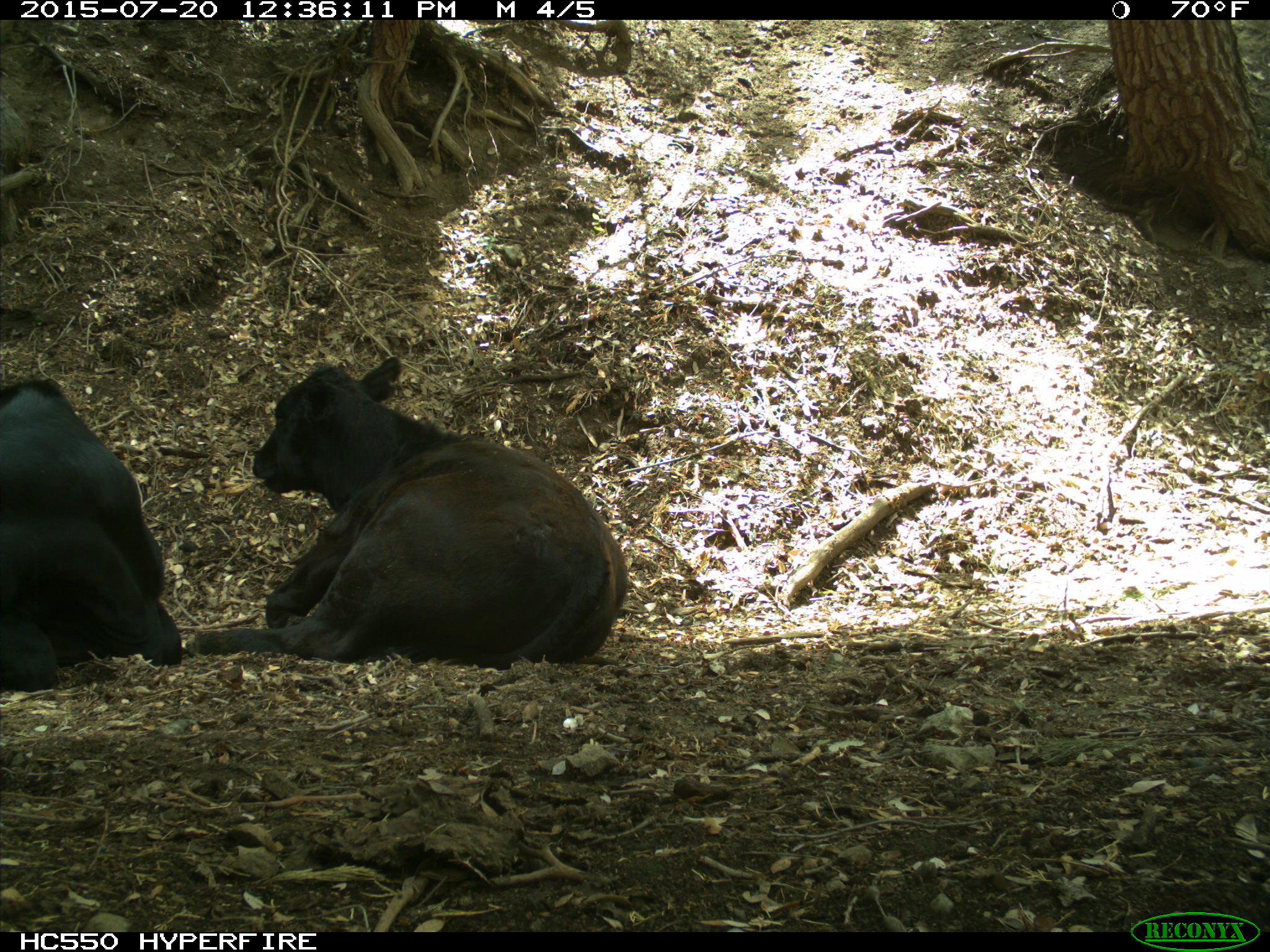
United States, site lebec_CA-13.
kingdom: Animalia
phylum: Chordata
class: Mammalia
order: Artiodactyla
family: Bovidae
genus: Bos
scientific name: Bos taurus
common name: domestic cow